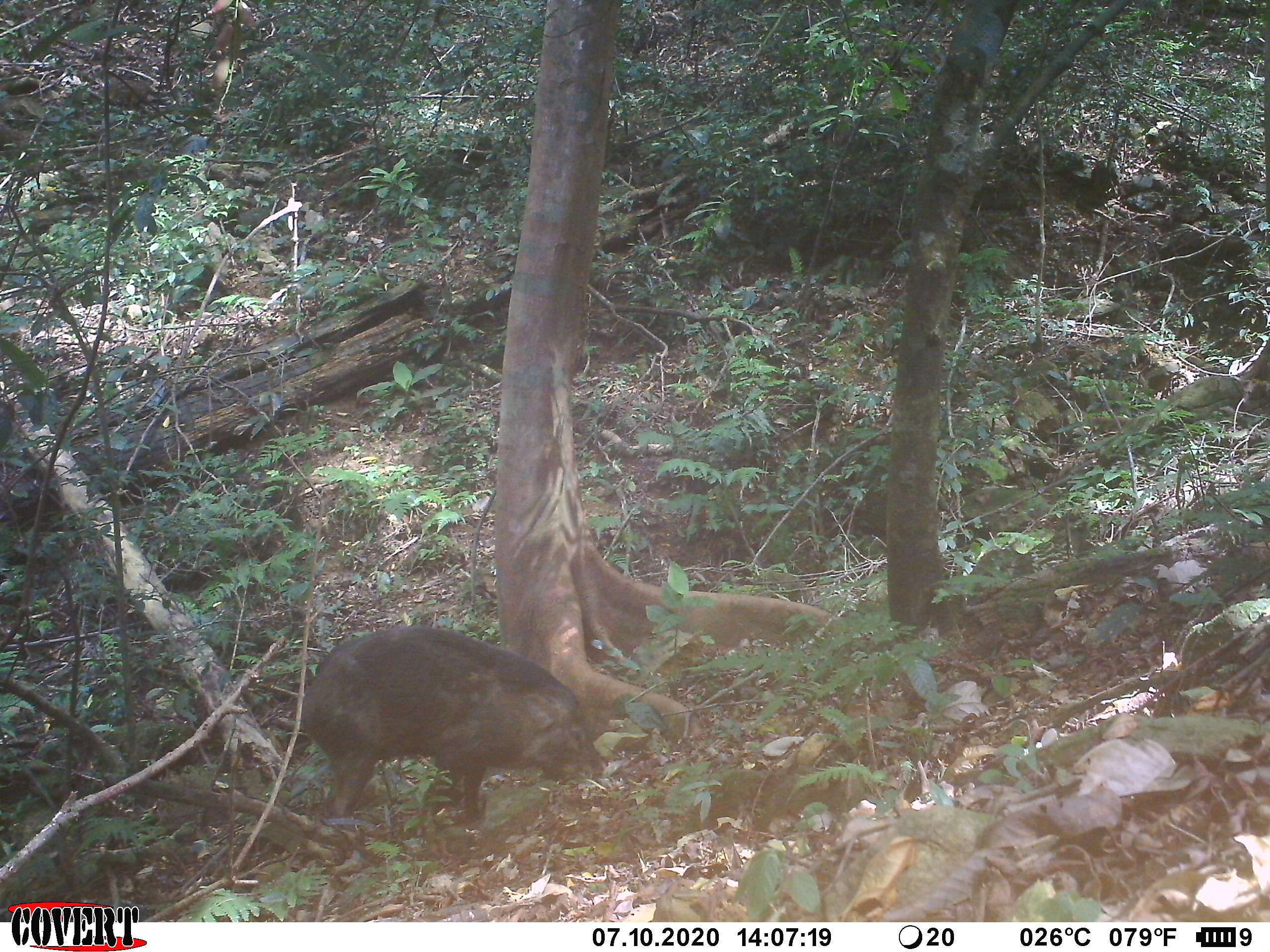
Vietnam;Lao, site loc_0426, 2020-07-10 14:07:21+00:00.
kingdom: Animalia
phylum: Chordata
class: Mammalia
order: Artiodactyla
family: Suidae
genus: Sus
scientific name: Sus scrofa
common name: eurasian wild pig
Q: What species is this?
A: Eurasian wild pig (Sus scrofa).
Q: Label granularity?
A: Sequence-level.